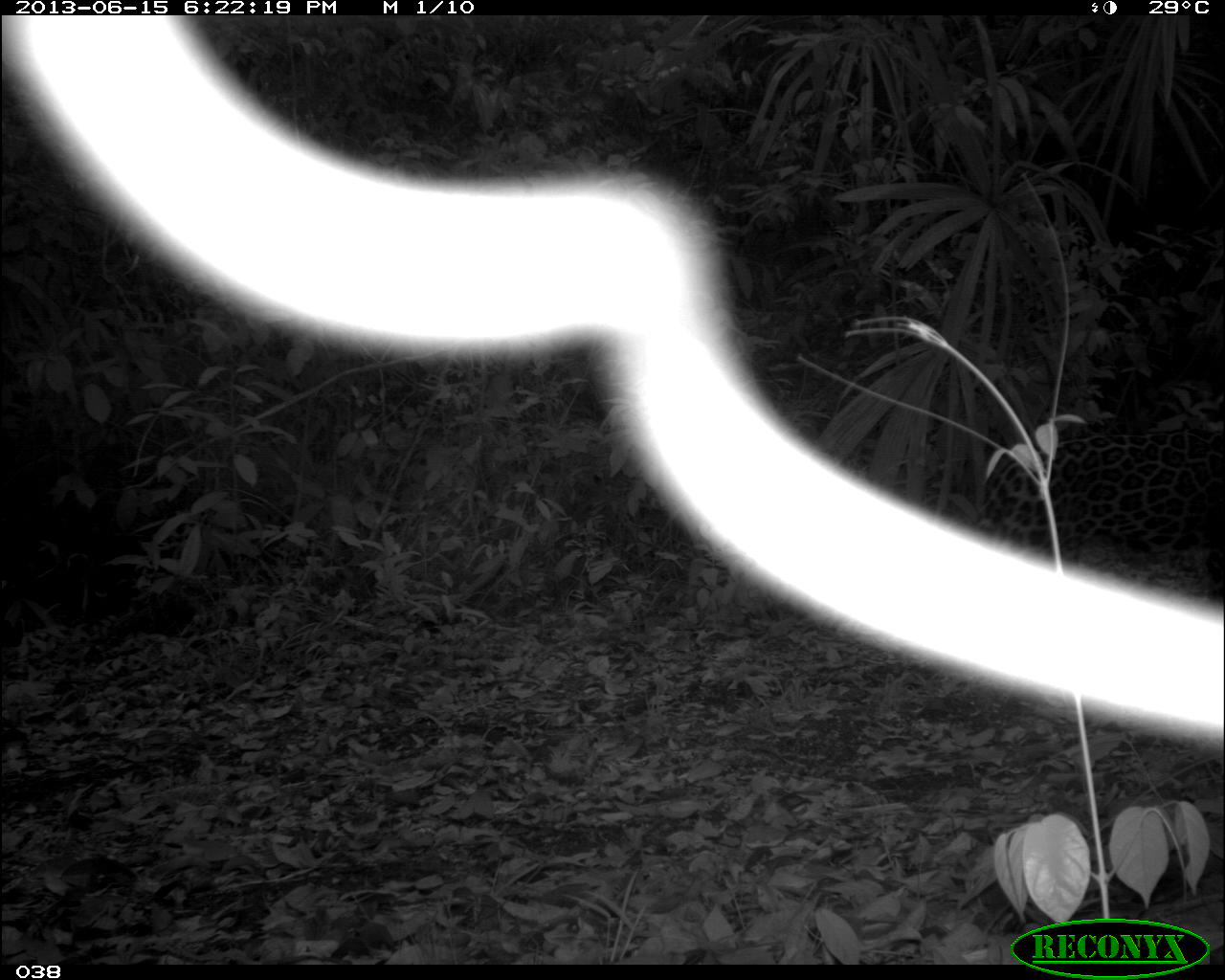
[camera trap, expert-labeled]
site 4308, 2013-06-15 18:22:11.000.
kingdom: Animalia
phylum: Chordata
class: Mammalia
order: Carnivora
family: Felidae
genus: Panthera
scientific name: Panthera onca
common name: jaguar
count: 1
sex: male